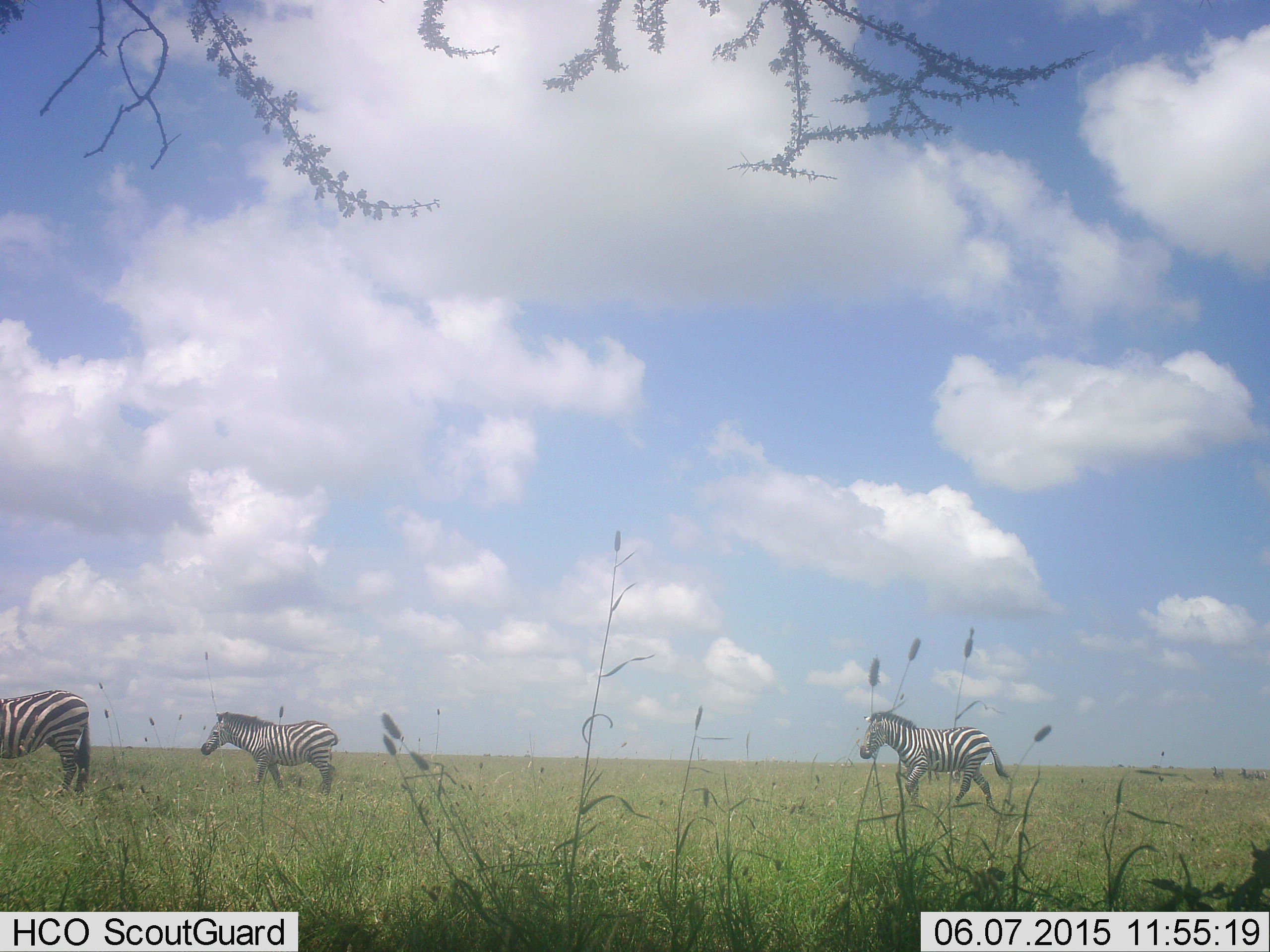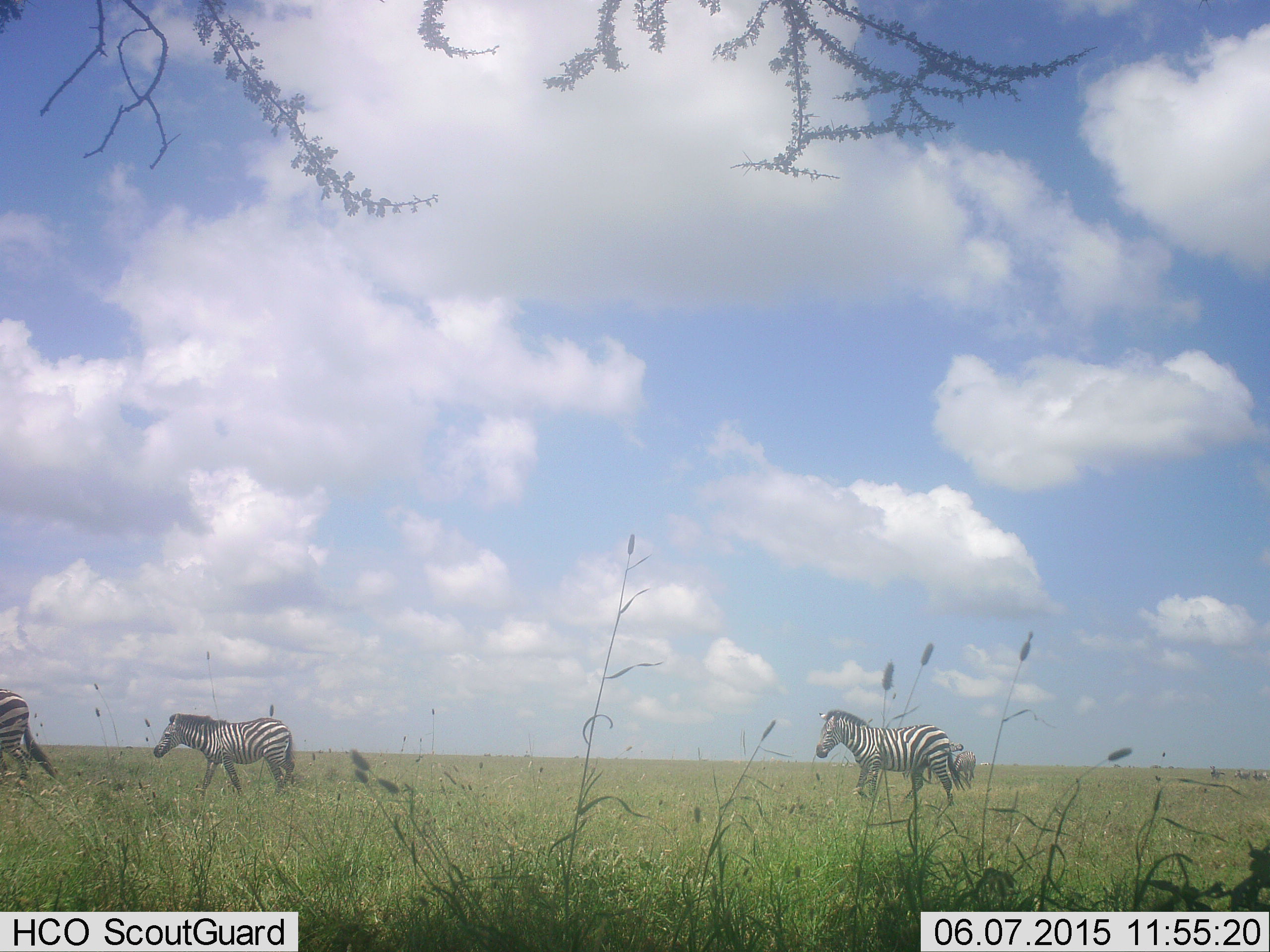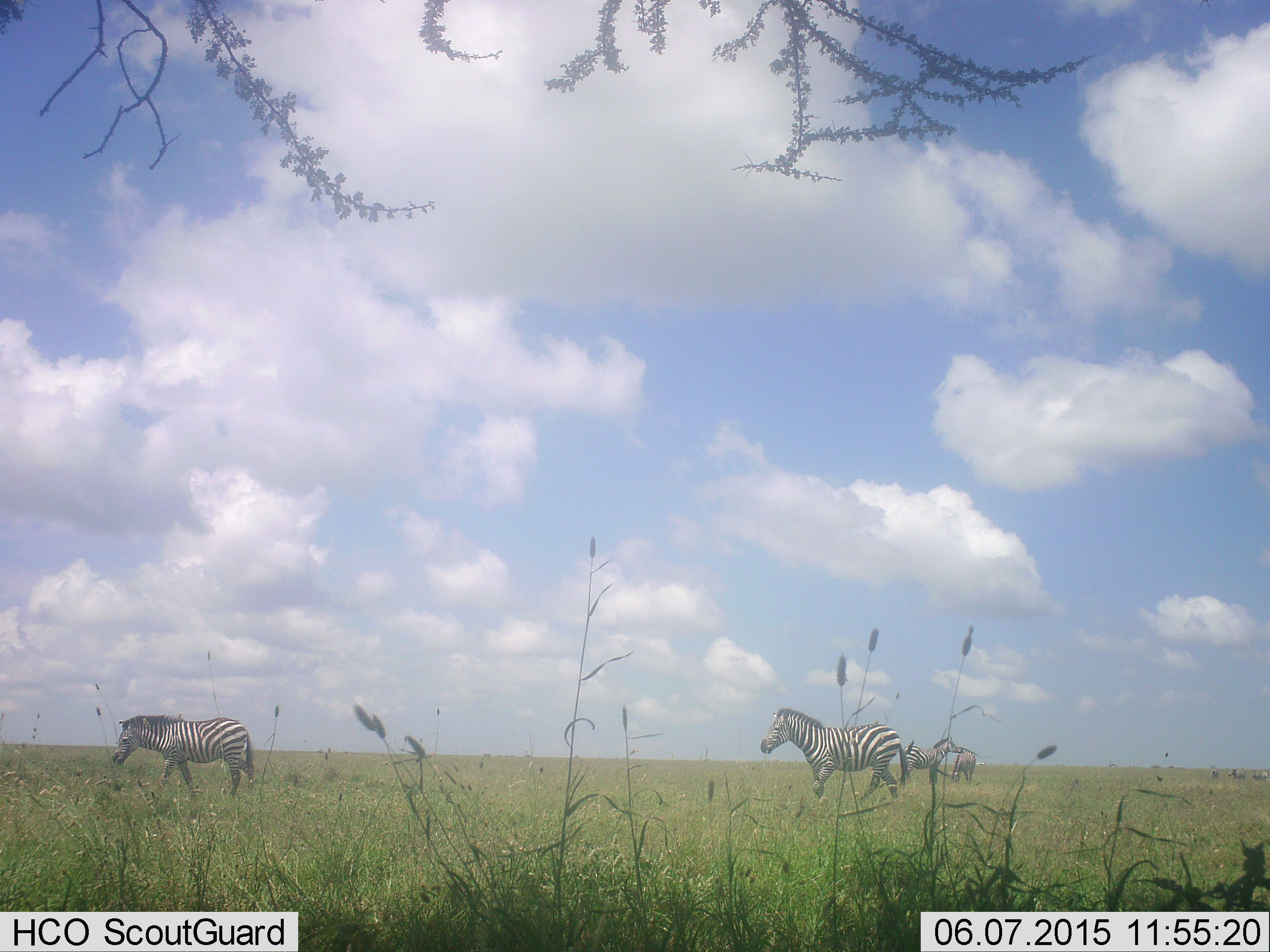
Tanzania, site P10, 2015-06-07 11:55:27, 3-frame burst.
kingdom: Animalia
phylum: Chordata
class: Mammalia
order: Perissodactyla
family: Equidae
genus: Equus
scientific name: Equus quagga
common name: plains zebra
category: zebra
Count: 4.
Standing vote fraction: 27%.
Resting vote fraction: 9%.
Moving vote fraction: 100%.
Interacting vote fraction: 9%.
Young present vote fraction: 0%.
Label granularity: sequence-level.